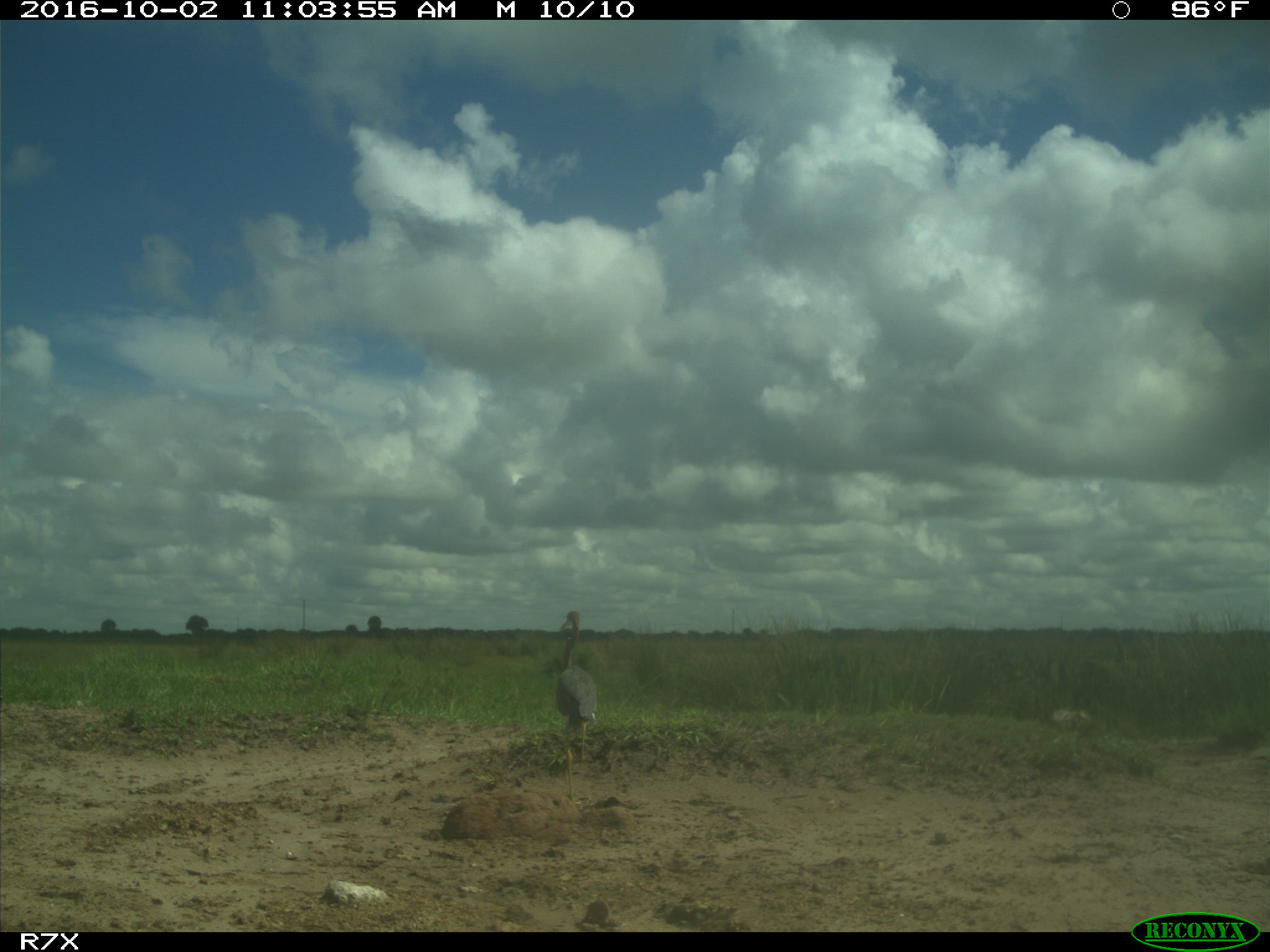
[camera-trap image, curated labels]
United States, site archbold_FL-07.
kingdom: Animalia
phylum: Chordata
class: Aves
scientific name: Aves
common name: birds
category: unidentified bird